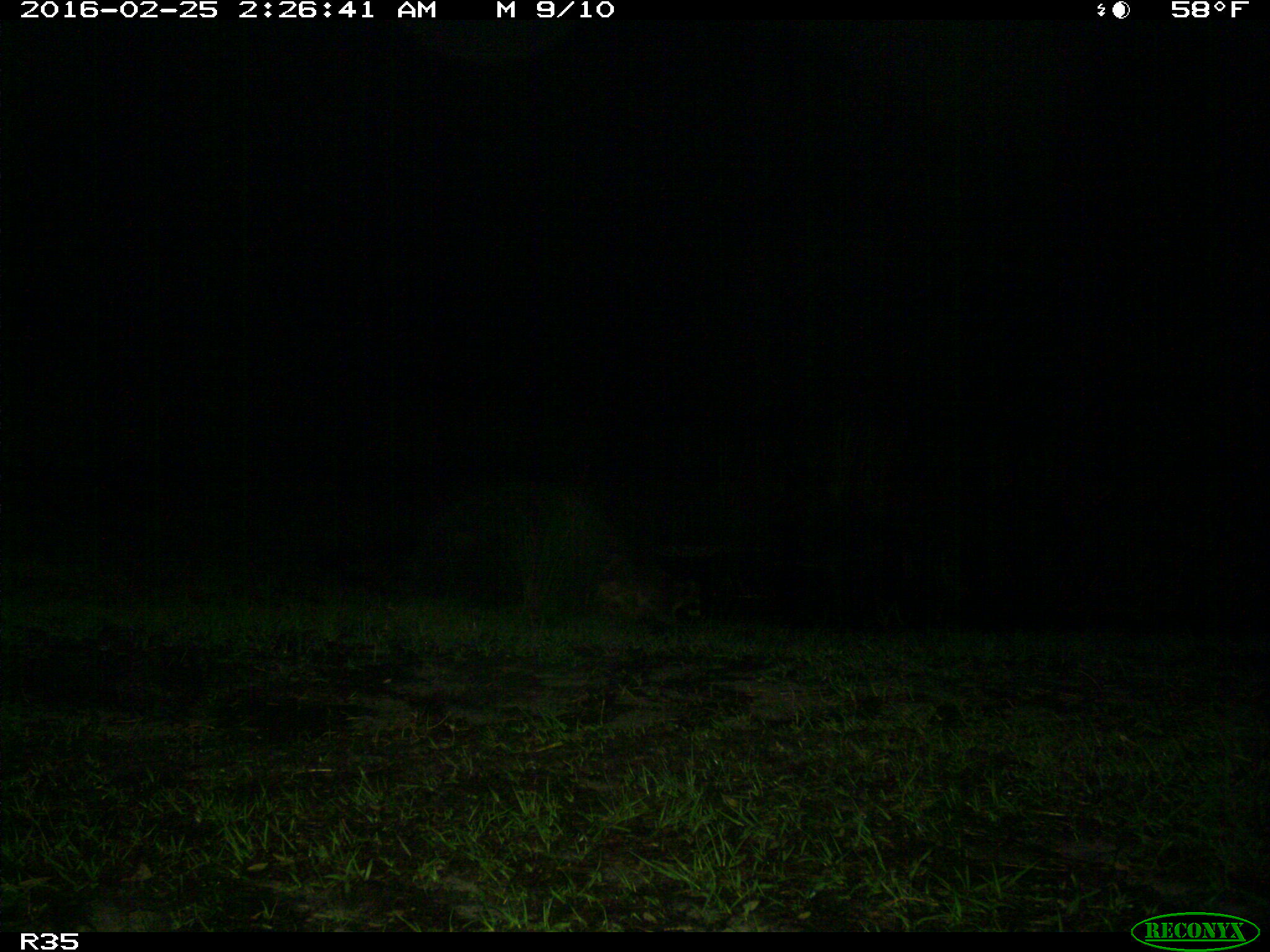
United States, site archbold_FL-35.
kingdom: Animalia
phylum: Chordata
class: Mammalia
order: Carnivora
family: Procyonidae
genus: Procyon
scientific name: Procyon lotor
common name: common raccoon